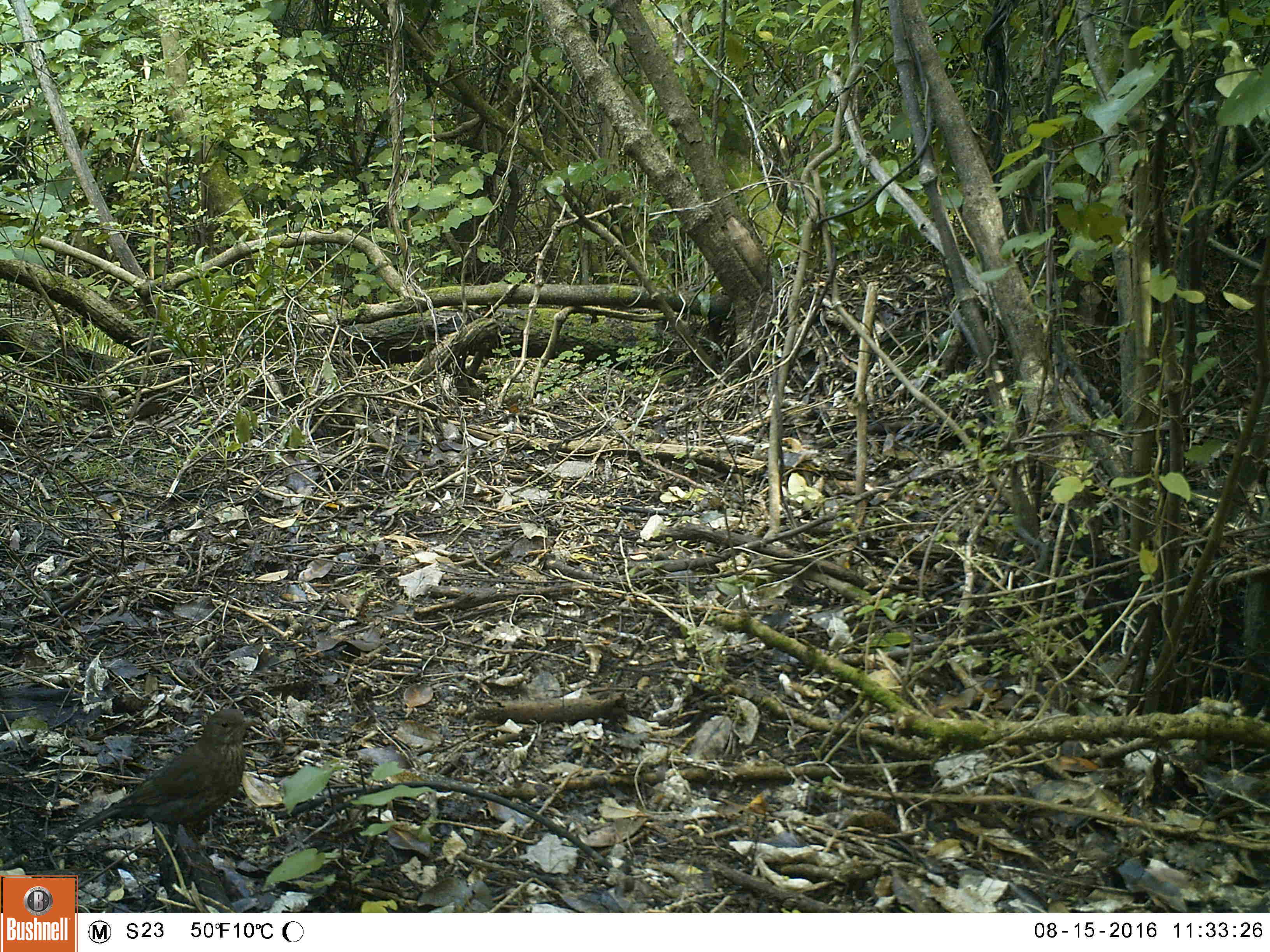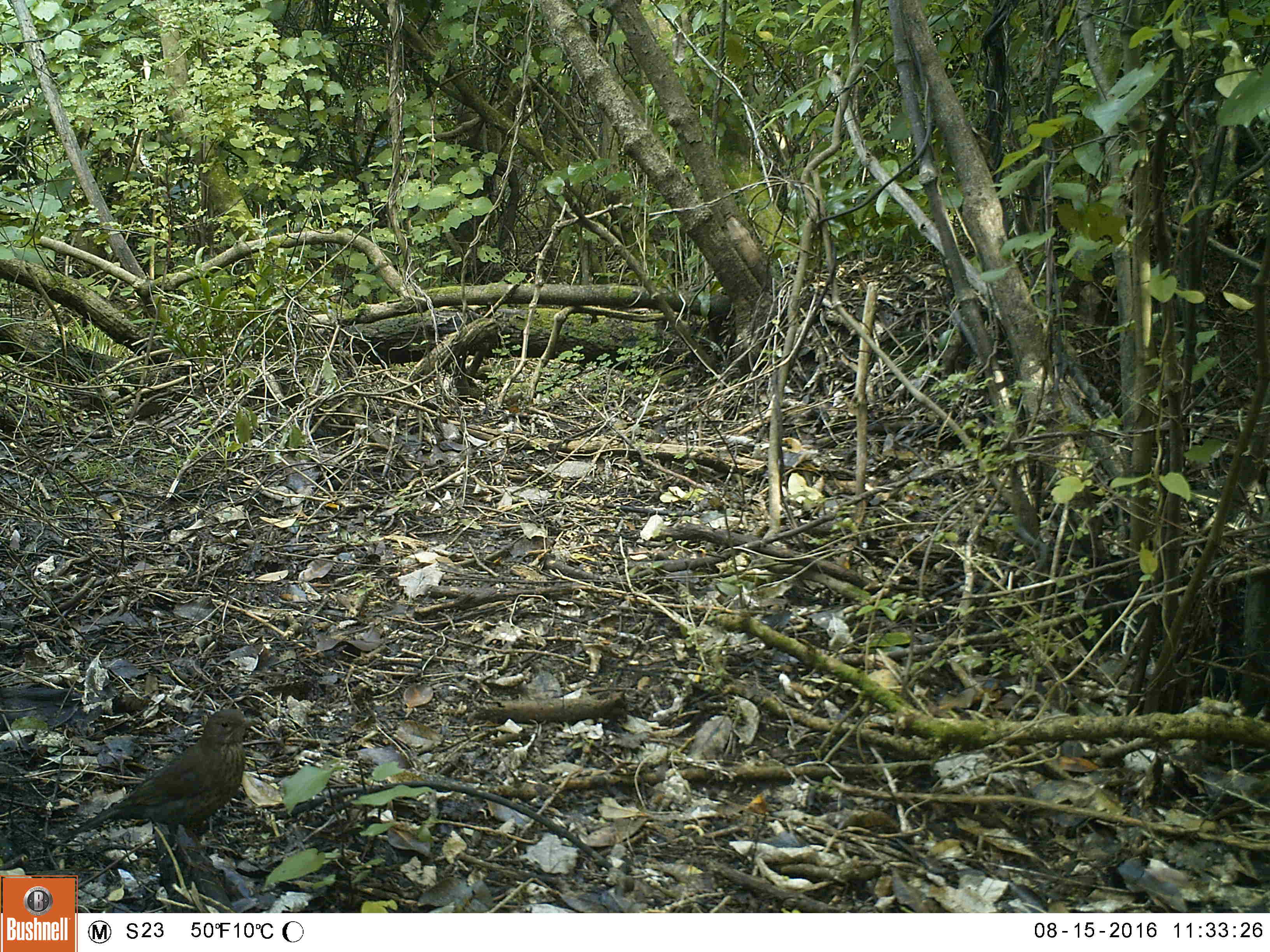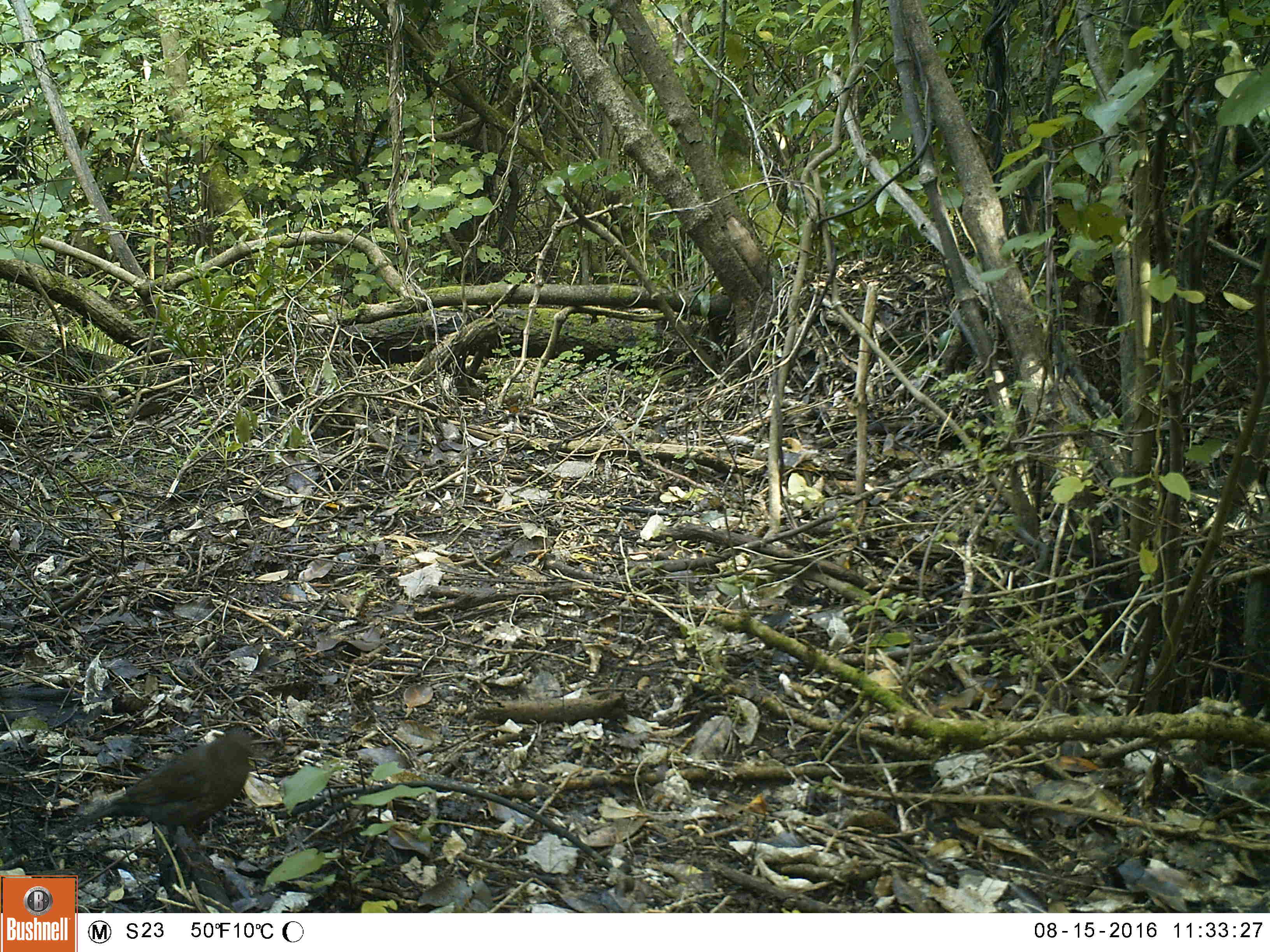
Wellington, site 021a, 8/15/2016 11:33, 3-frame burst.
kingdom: Animalia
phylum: Chordata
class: Aves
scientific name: Aves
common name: bird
Bird (Aves).